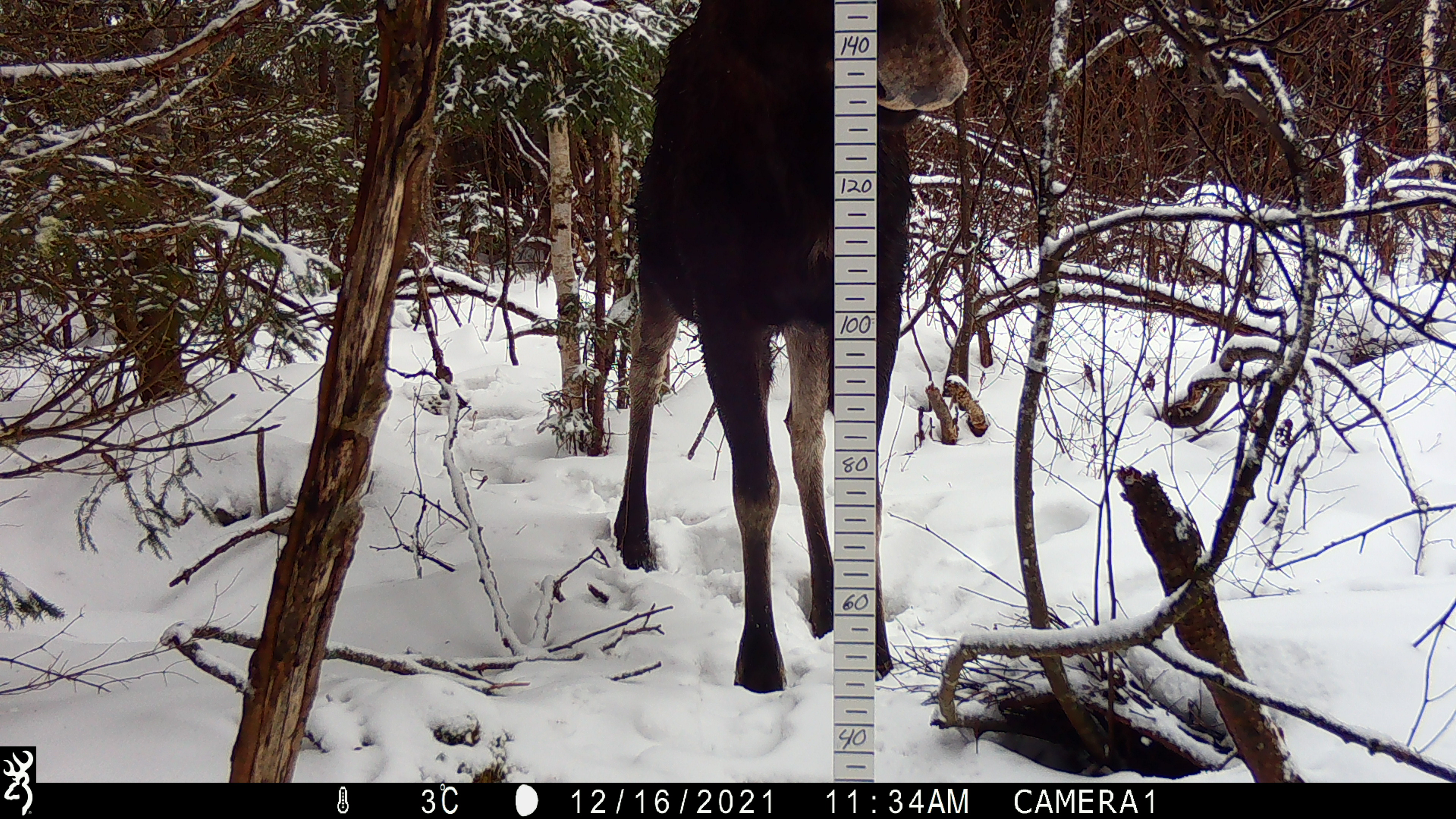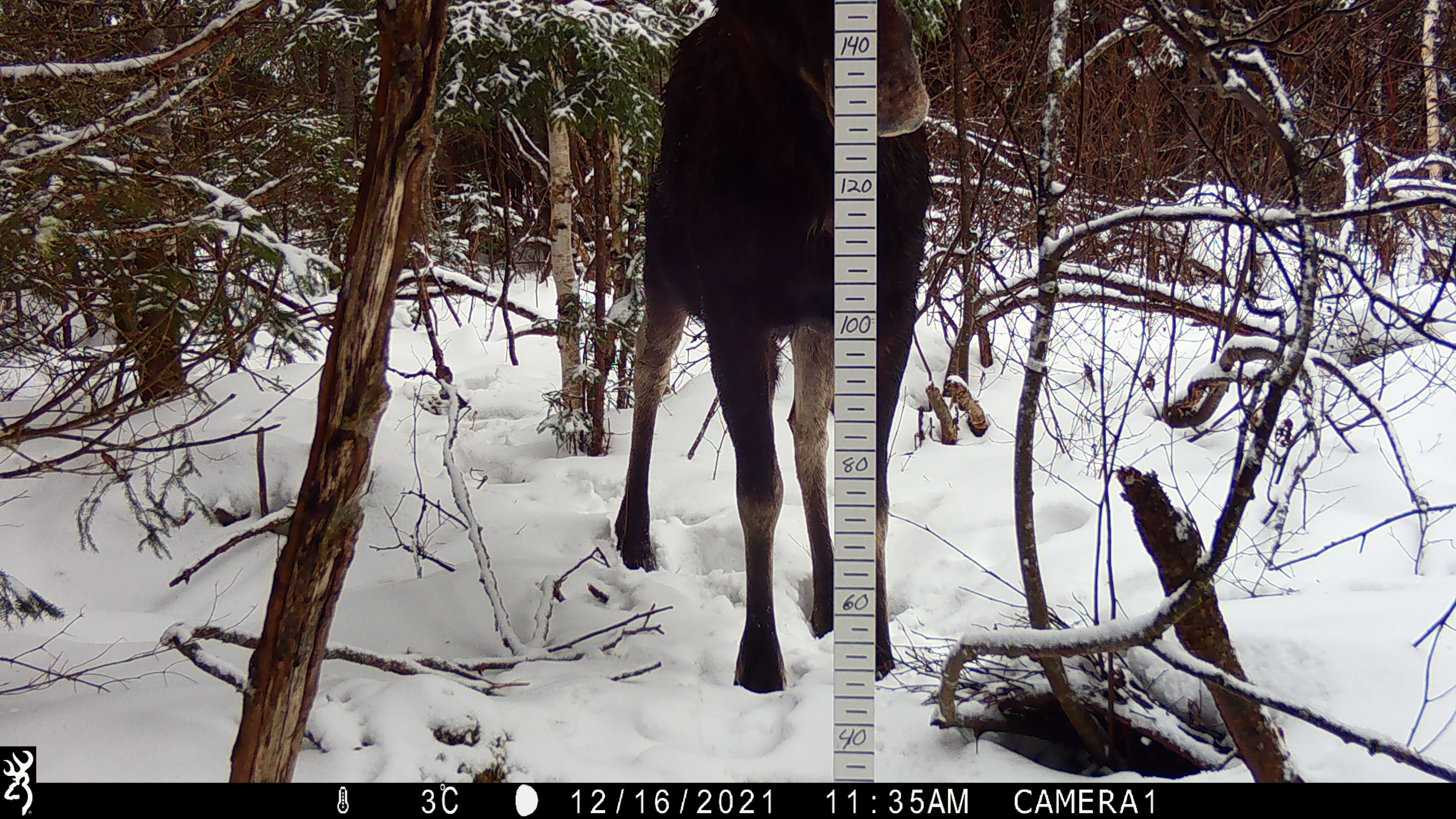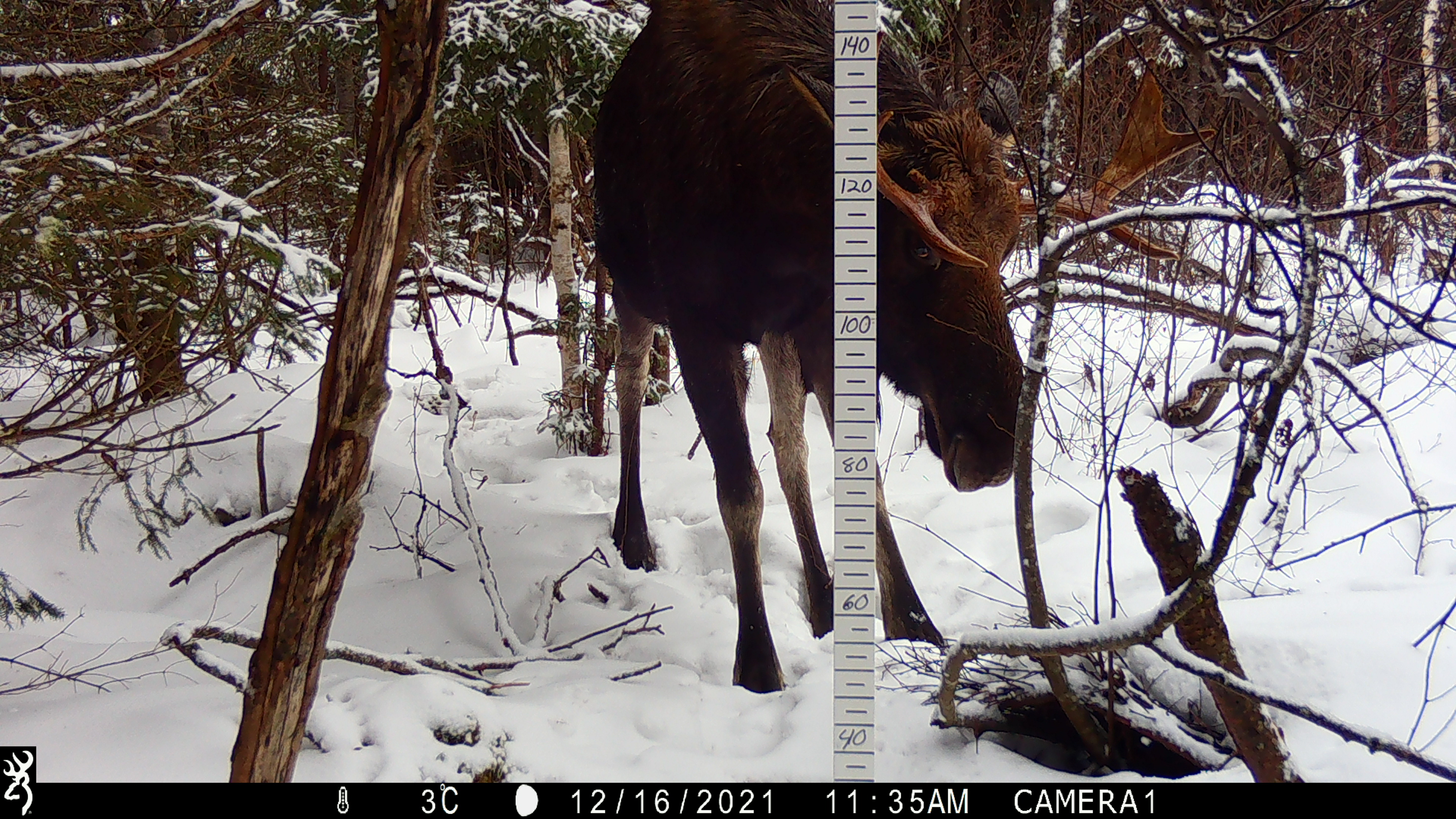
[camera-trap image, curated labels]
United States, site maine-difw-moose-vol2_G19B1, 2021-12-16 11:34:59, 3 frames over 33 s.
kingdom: Animalia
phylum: Chordata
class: Mammalia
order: Artiodactyla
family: Cervidae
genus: Alces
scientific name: Alces alces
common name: moose